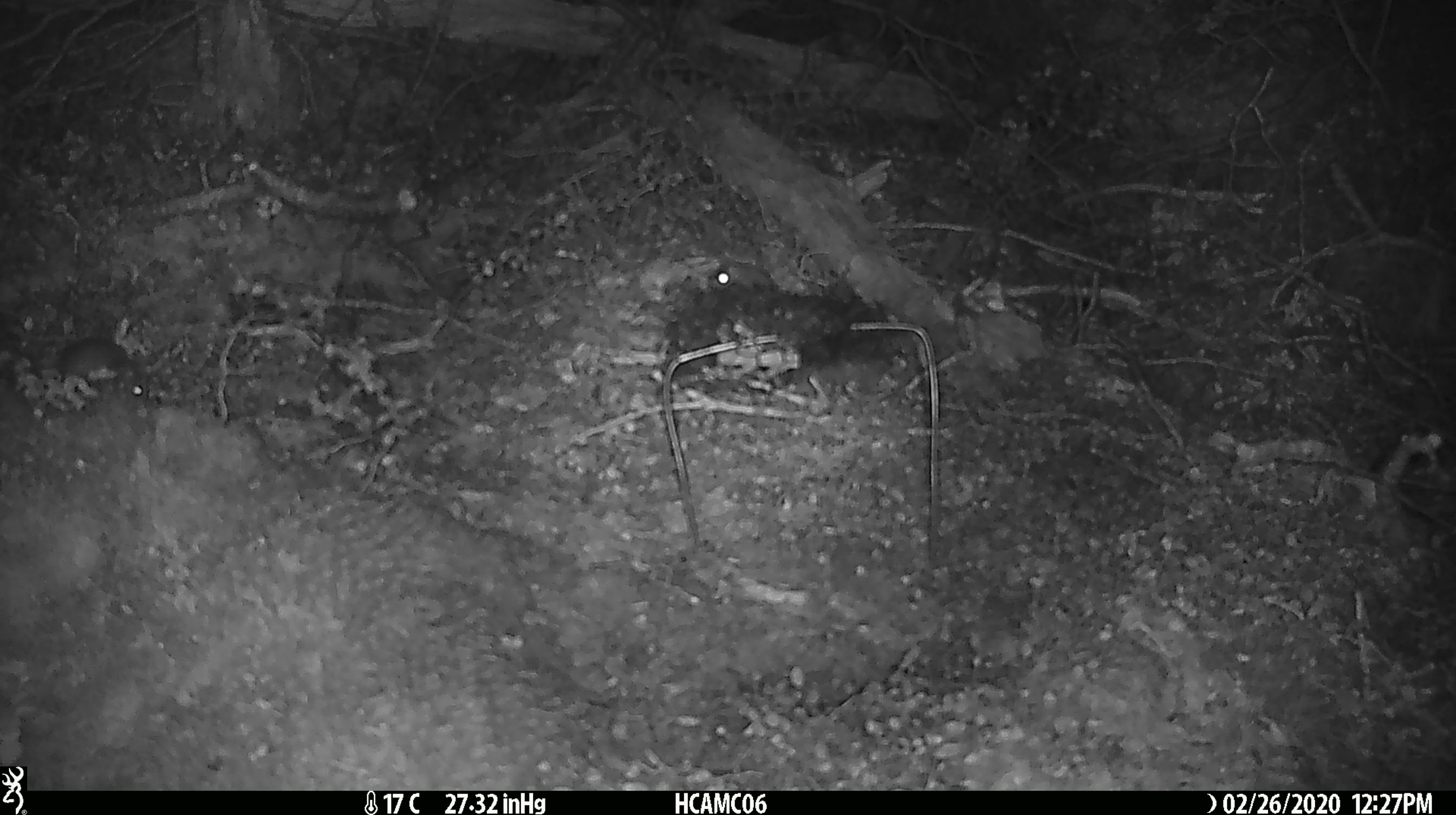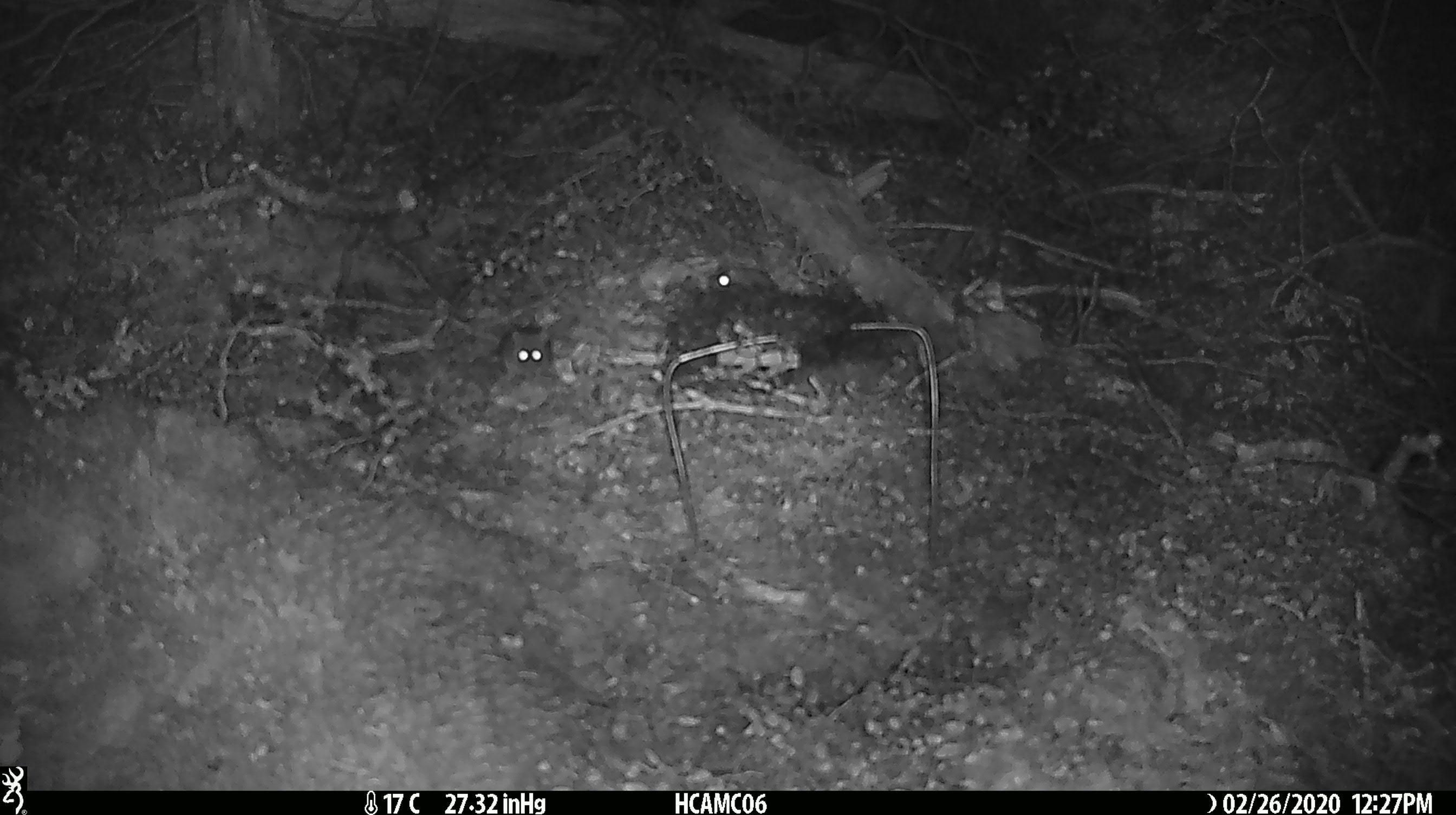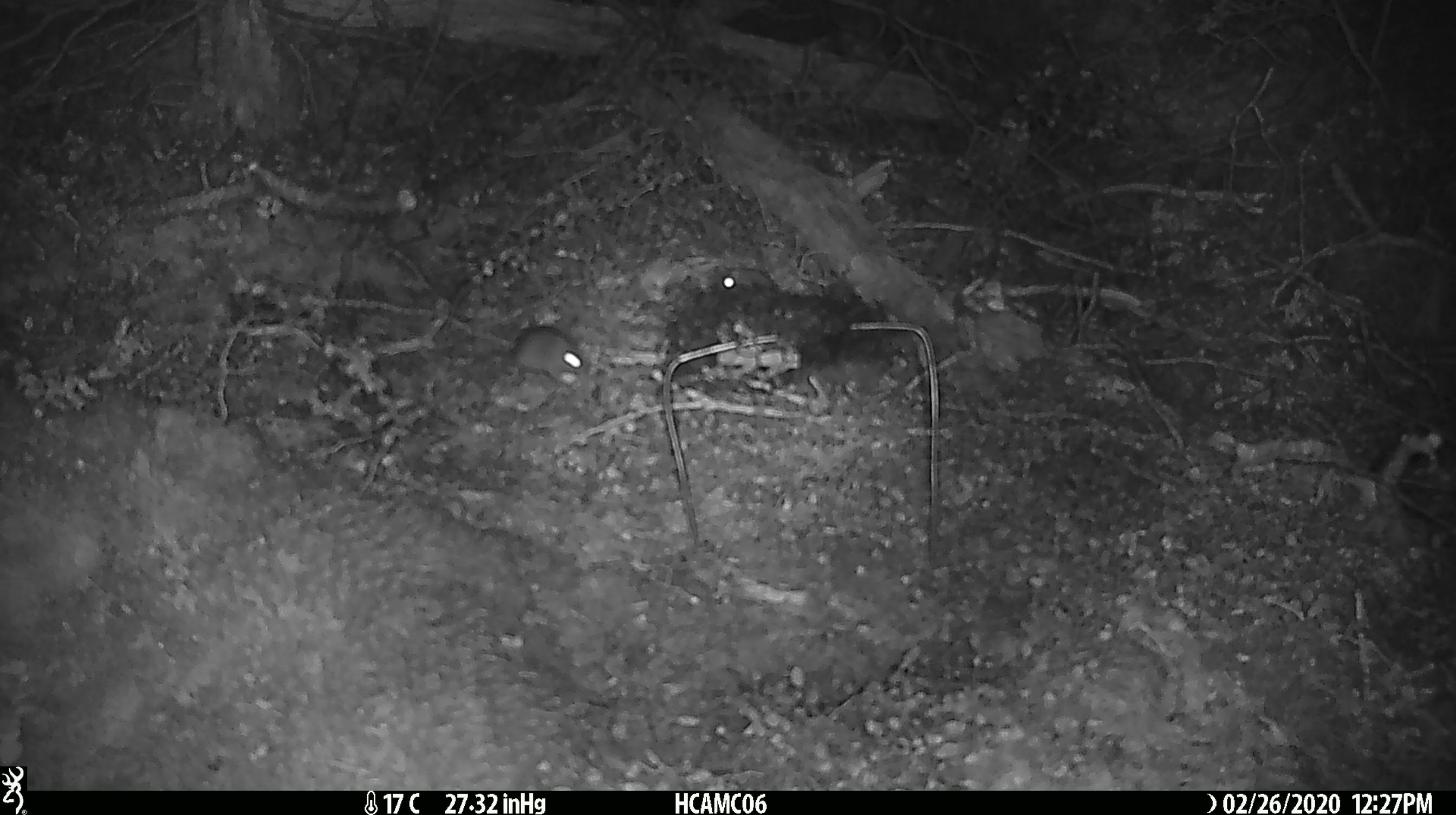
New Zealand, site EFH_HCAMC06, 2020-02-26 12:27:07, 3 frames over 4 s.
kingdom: Animalia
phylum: Chordata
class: Mammalia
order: Rodentia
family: Muridae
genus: Mus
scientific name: Mus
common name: mouse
Mouse (Mus).